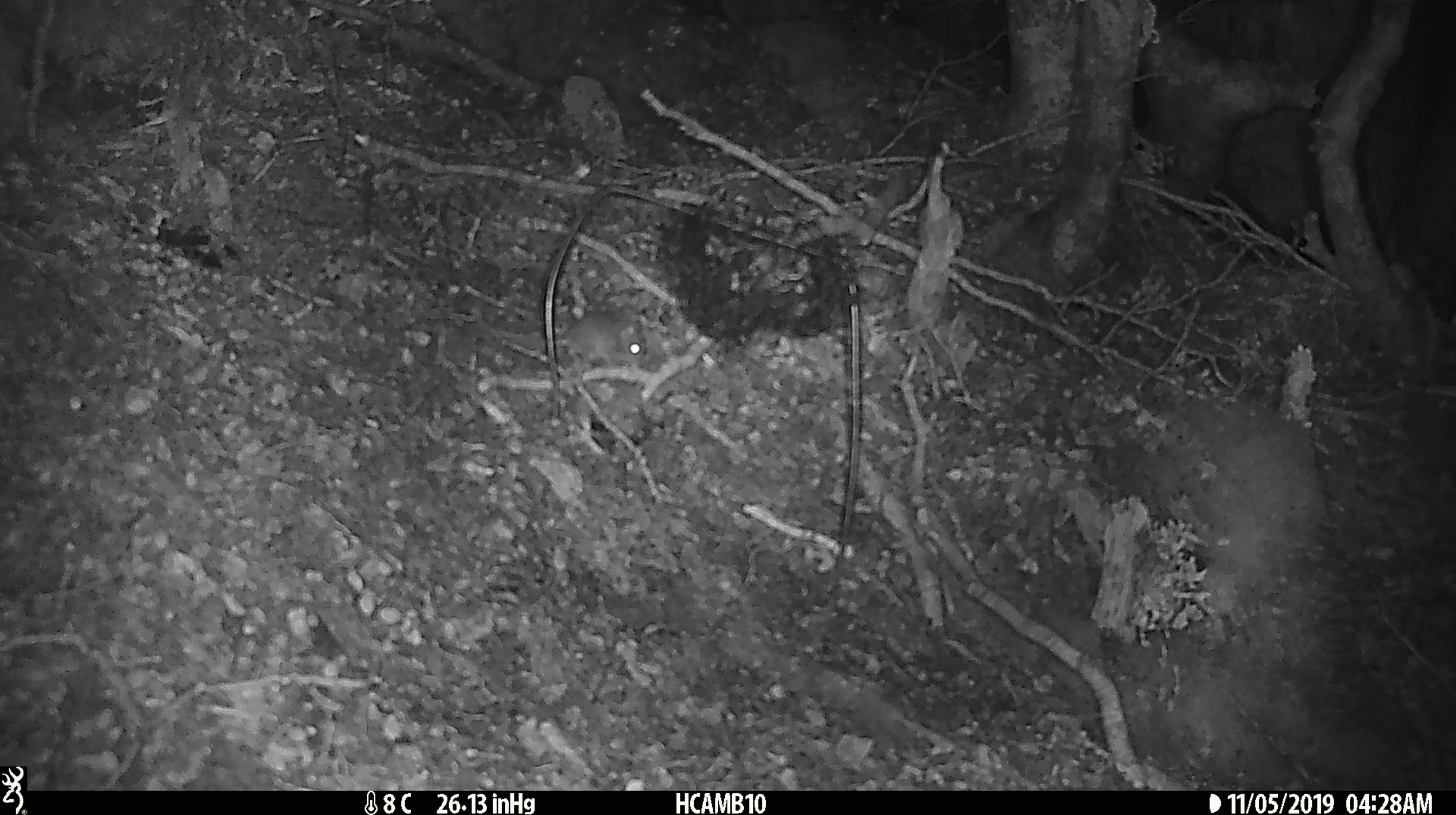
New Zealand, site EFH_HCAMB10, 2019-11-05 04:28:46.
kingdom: Animalia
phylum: Chordata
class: Mammalia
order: Rodentia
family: Muridae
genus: Mus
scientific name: Mus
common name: mouse